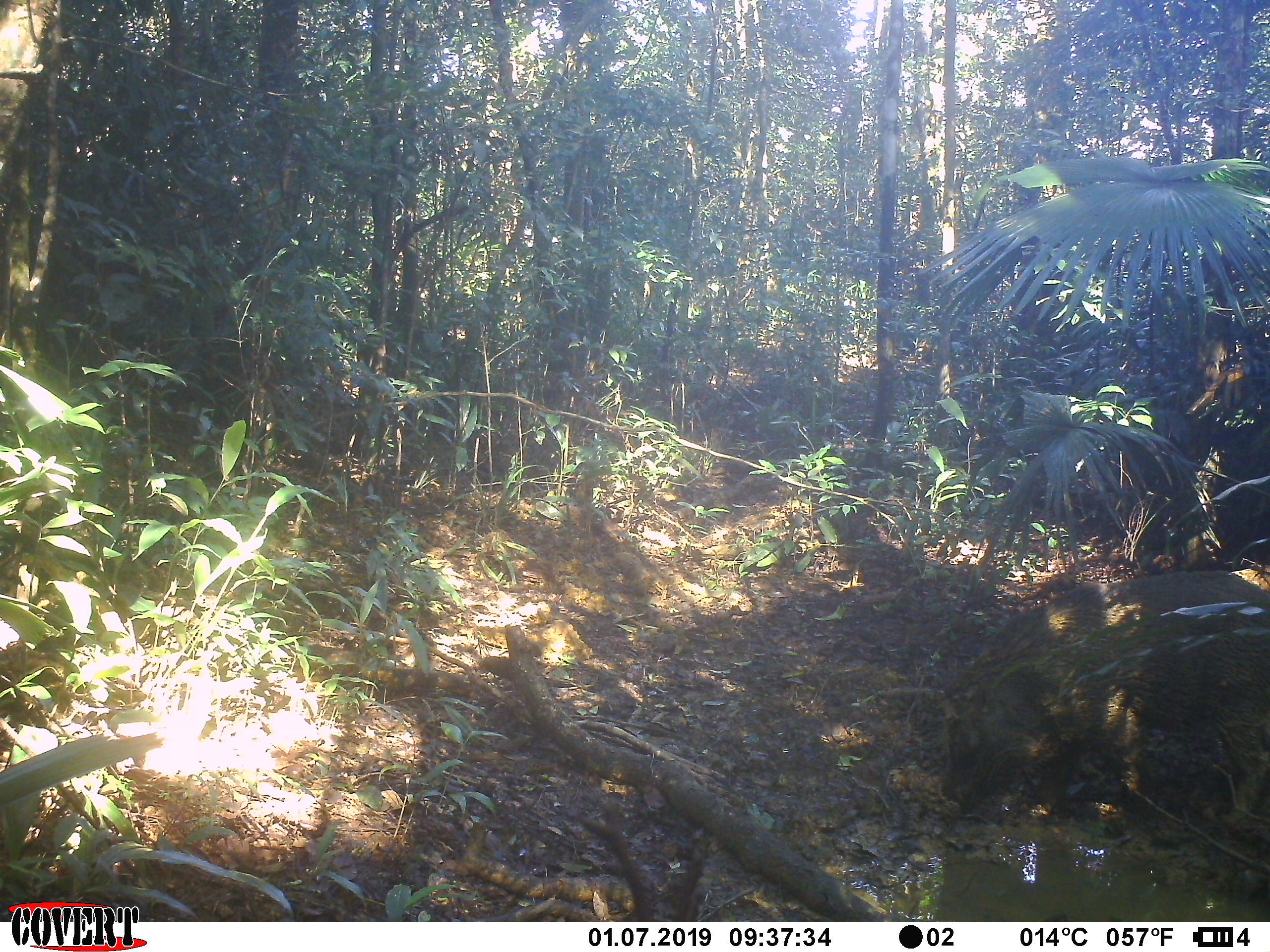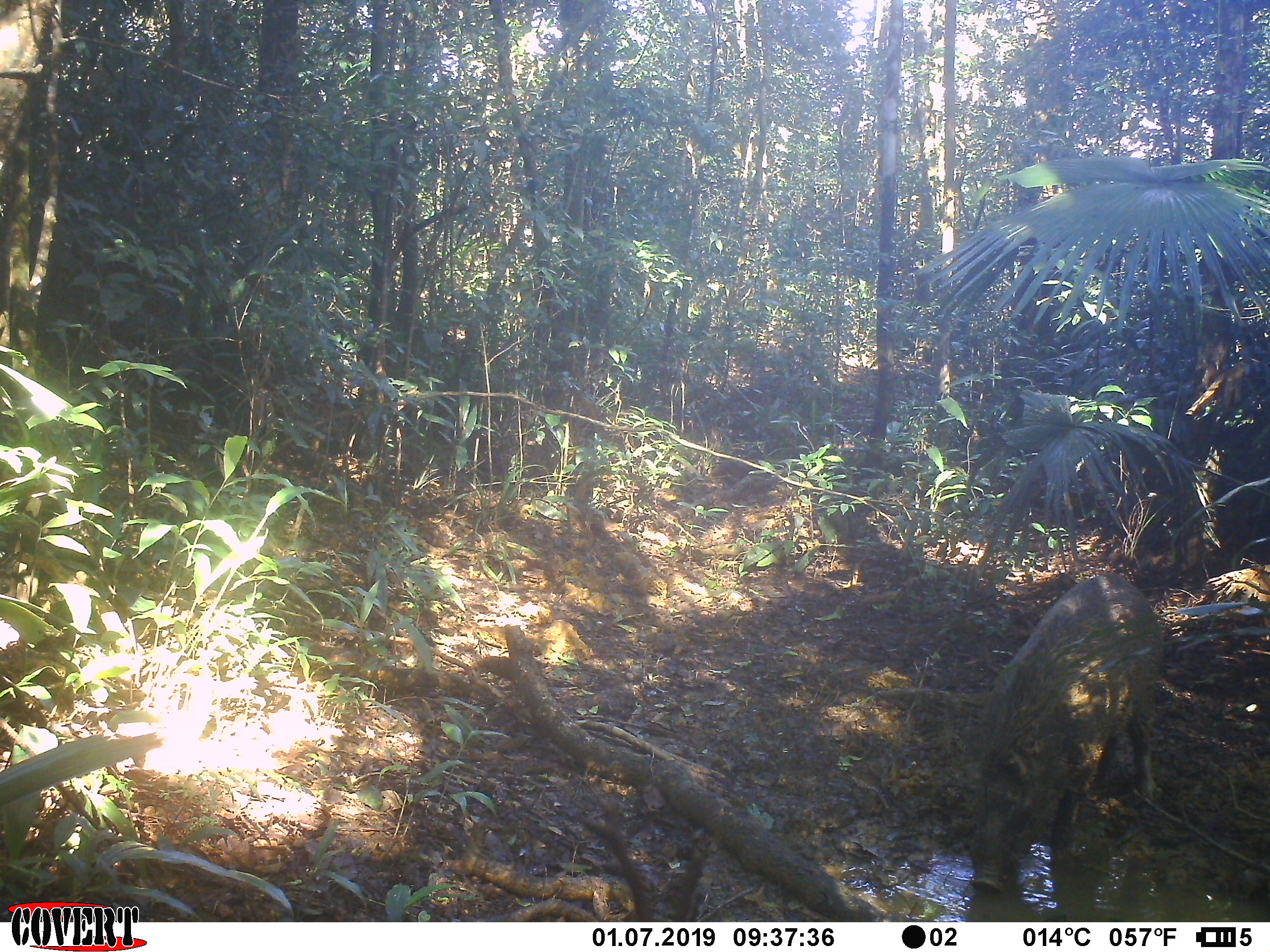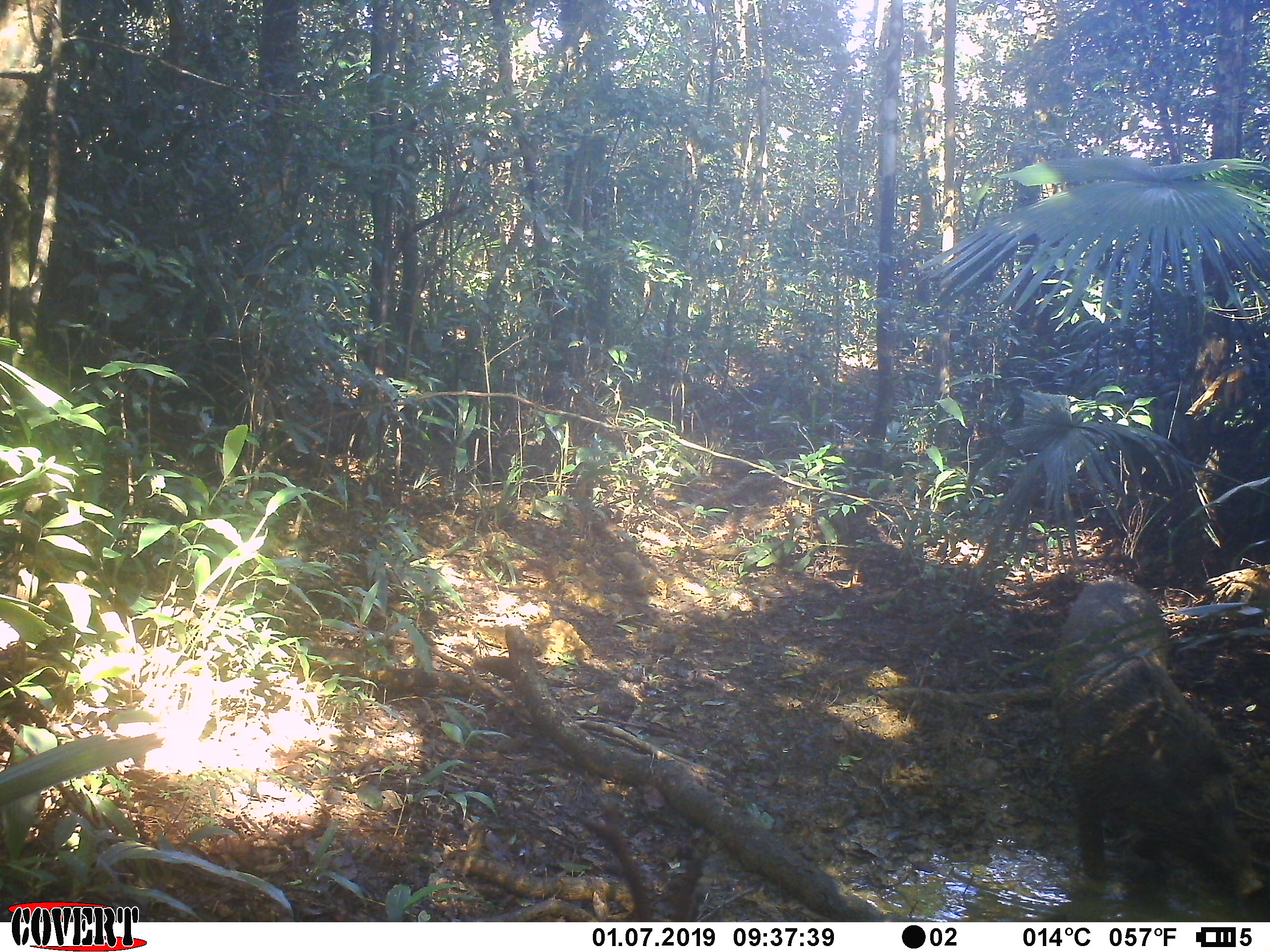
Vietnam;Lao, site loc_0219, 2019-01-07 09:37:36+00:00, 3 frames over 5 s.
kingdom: Animalia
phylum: Chordata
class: Mammalia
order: Artiodactyla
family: Suidae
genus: Sus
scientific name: Sus scrofa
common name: eurasian wild pig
Eurasian wild pig (Sus scrofa). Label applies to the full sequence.